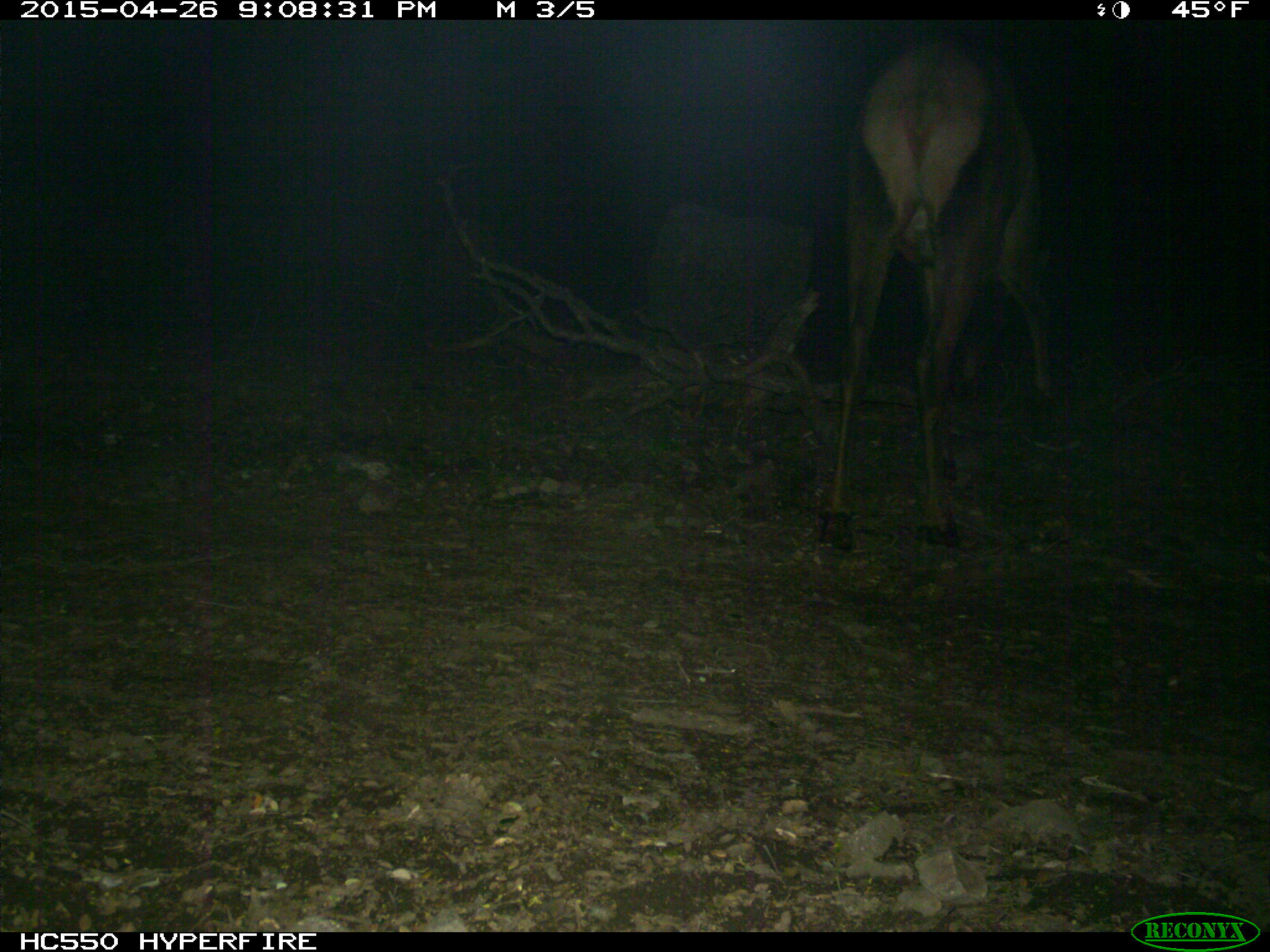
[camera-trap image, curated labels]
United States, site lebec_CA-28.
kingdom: Animalia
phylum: Chordata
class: Mammalia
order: Artiodactyla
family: Cervidae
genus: Cervus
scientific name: Cervus canadensis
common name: elk